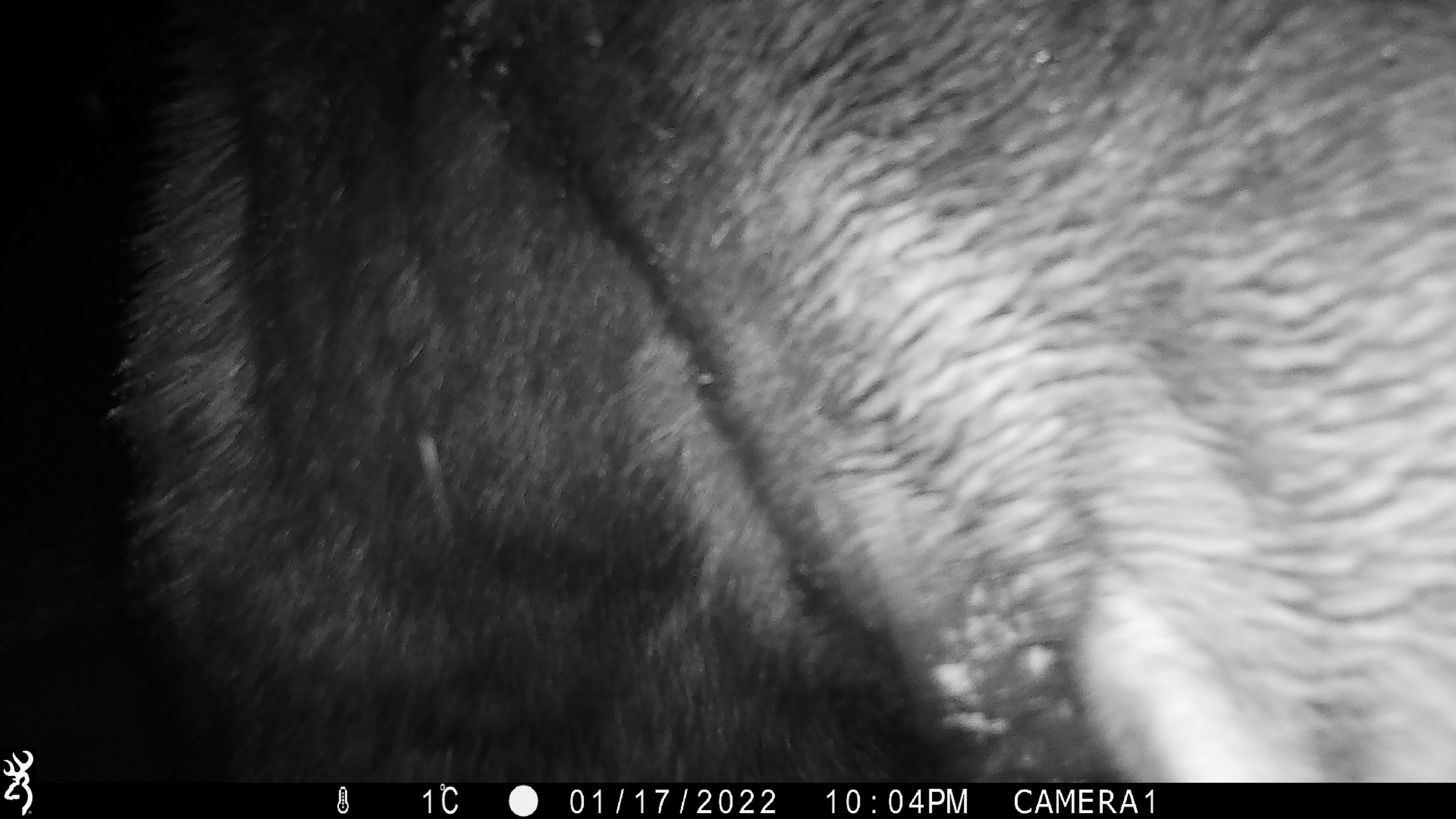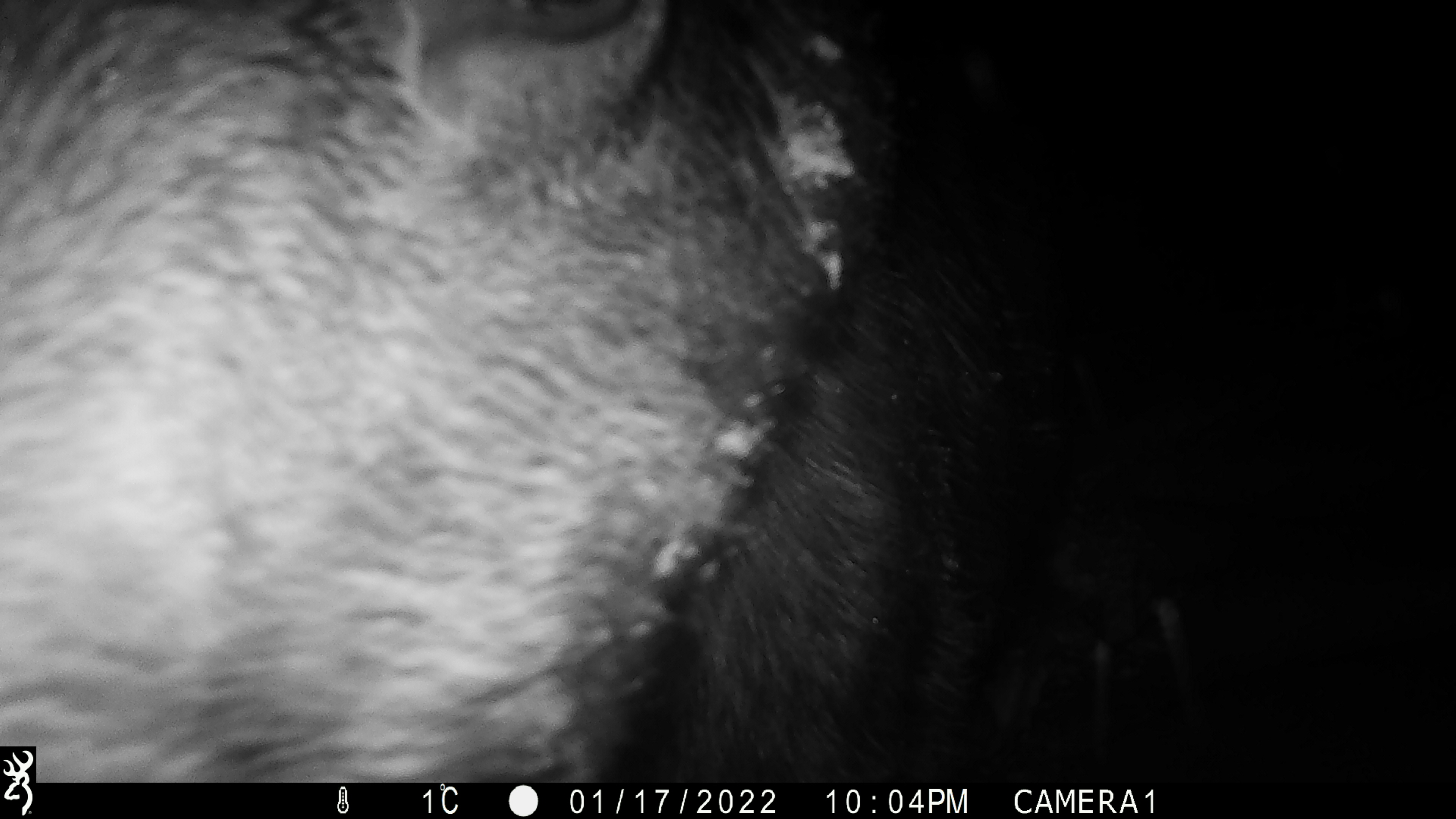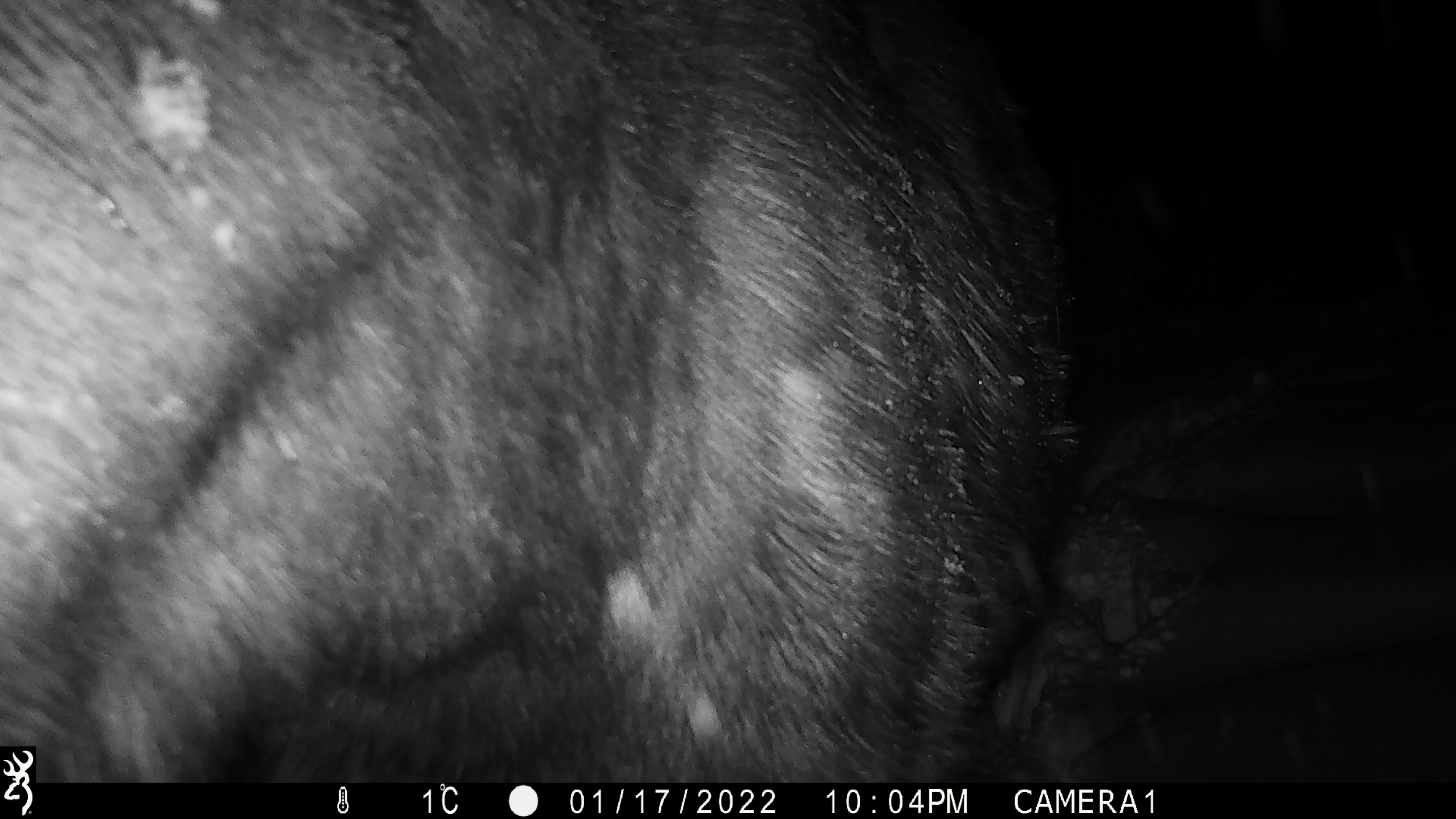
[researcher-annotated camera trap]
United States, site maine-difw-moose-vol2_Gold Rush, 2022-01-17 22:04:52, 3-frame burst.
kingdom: Animalia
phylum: Chordata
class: Mammalia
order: Artiodactyla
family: Cervidae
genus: Alces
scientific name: Alces alces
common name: moose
Moose (Alces alces).